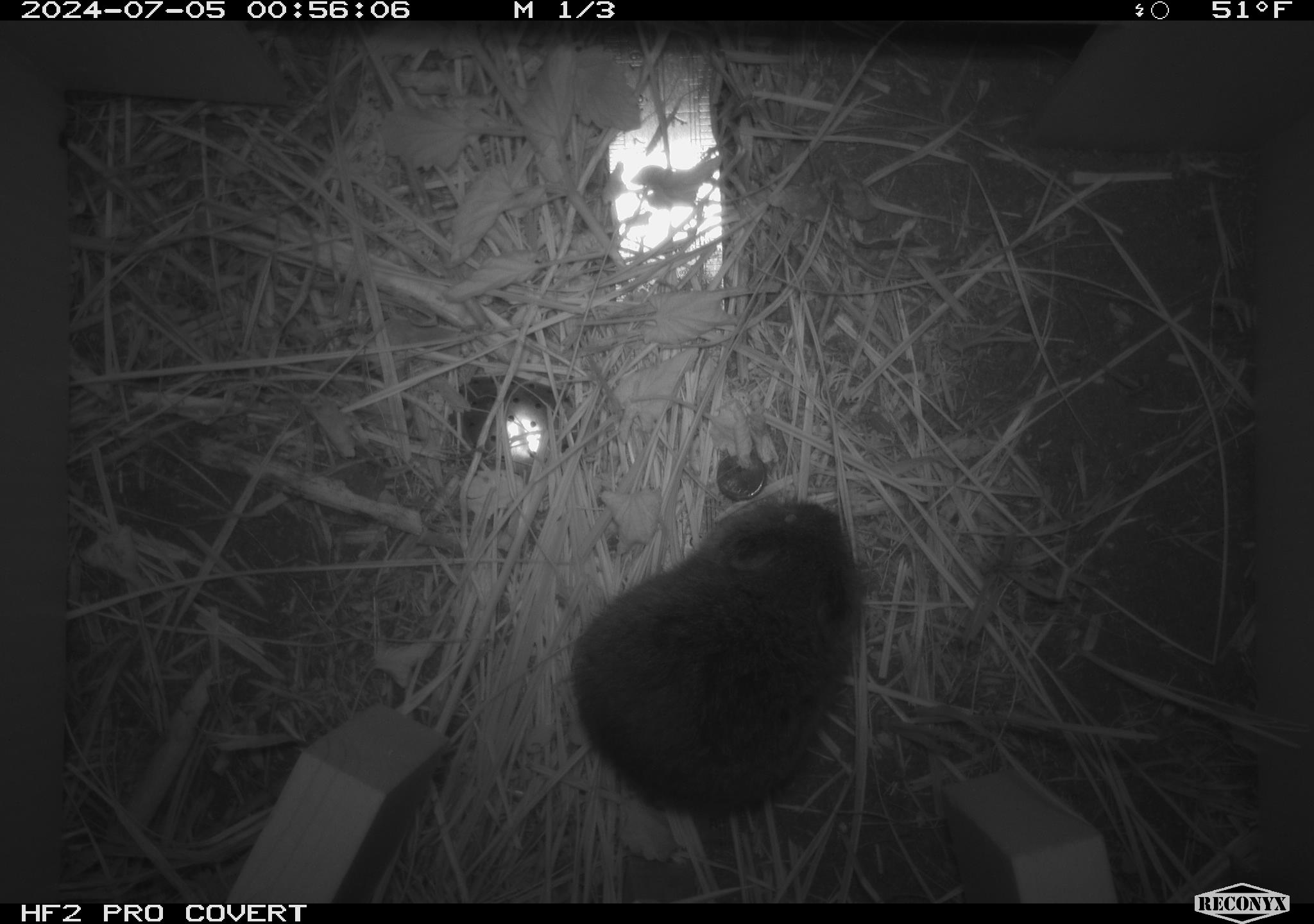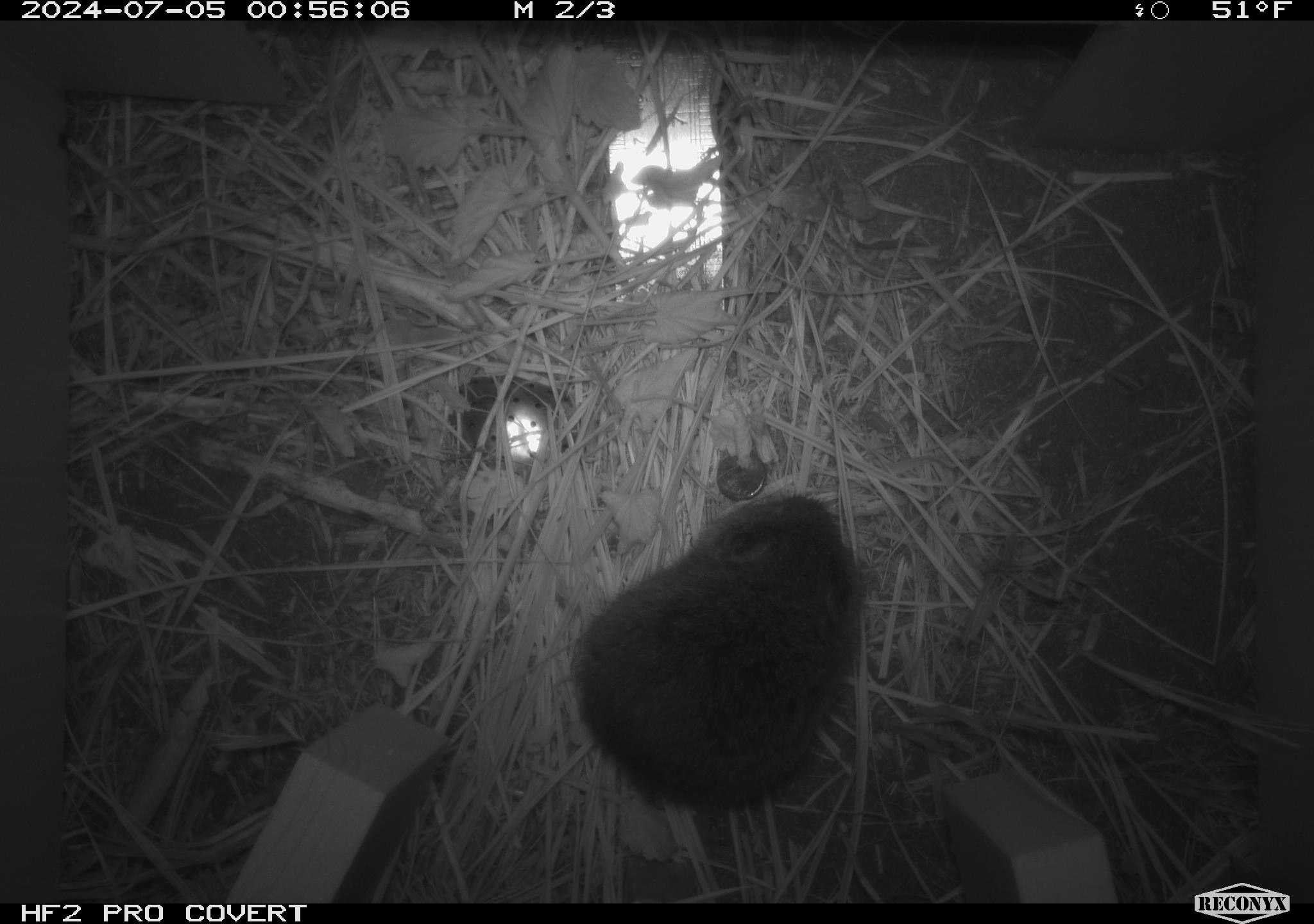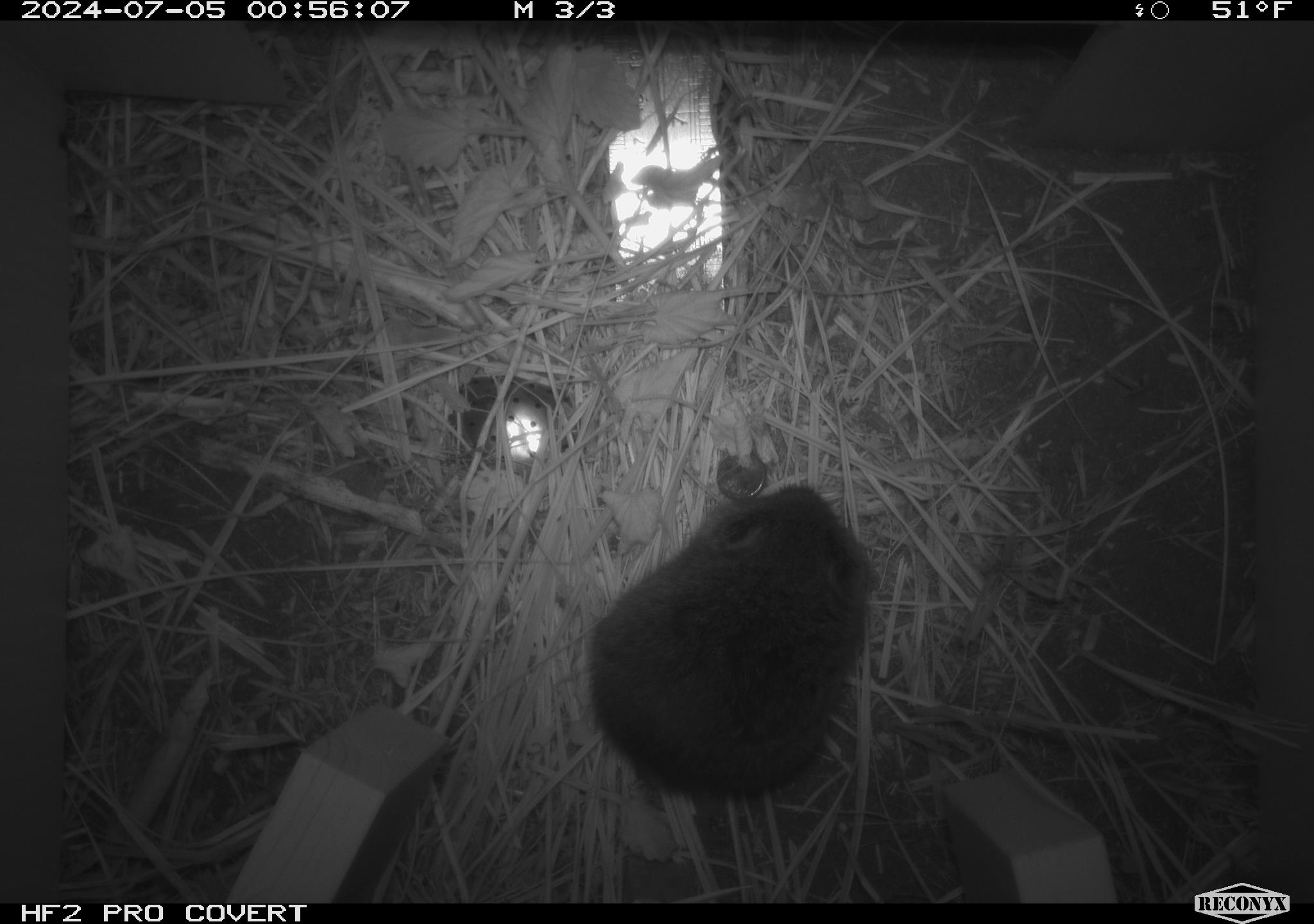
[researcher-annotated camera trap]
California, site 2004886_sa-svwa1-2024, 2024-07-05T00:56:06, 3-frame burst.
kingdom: Animalia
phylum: Chordata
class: Mammalia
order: Rodentia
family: Cricetidae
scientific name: Arvicolinae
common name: voles, lemmings, and muskrats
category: arvicolinae subfamily